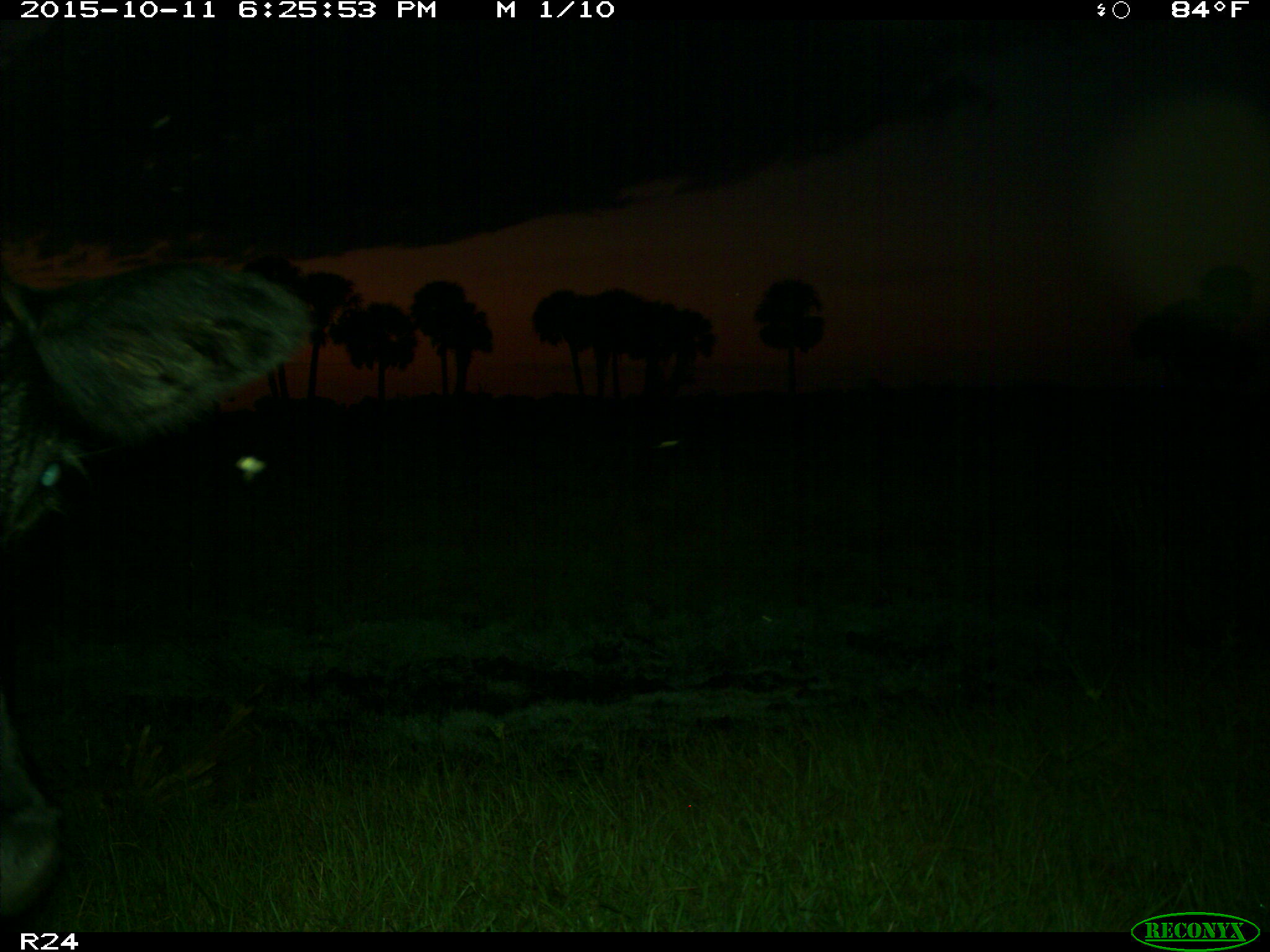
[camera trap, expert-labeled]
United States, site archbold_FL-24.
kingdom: Animalia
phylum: Chordata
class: Mammalia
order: Artiodactyla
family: Bovidae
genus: Bos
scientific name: Bos taurus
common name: domestic cow